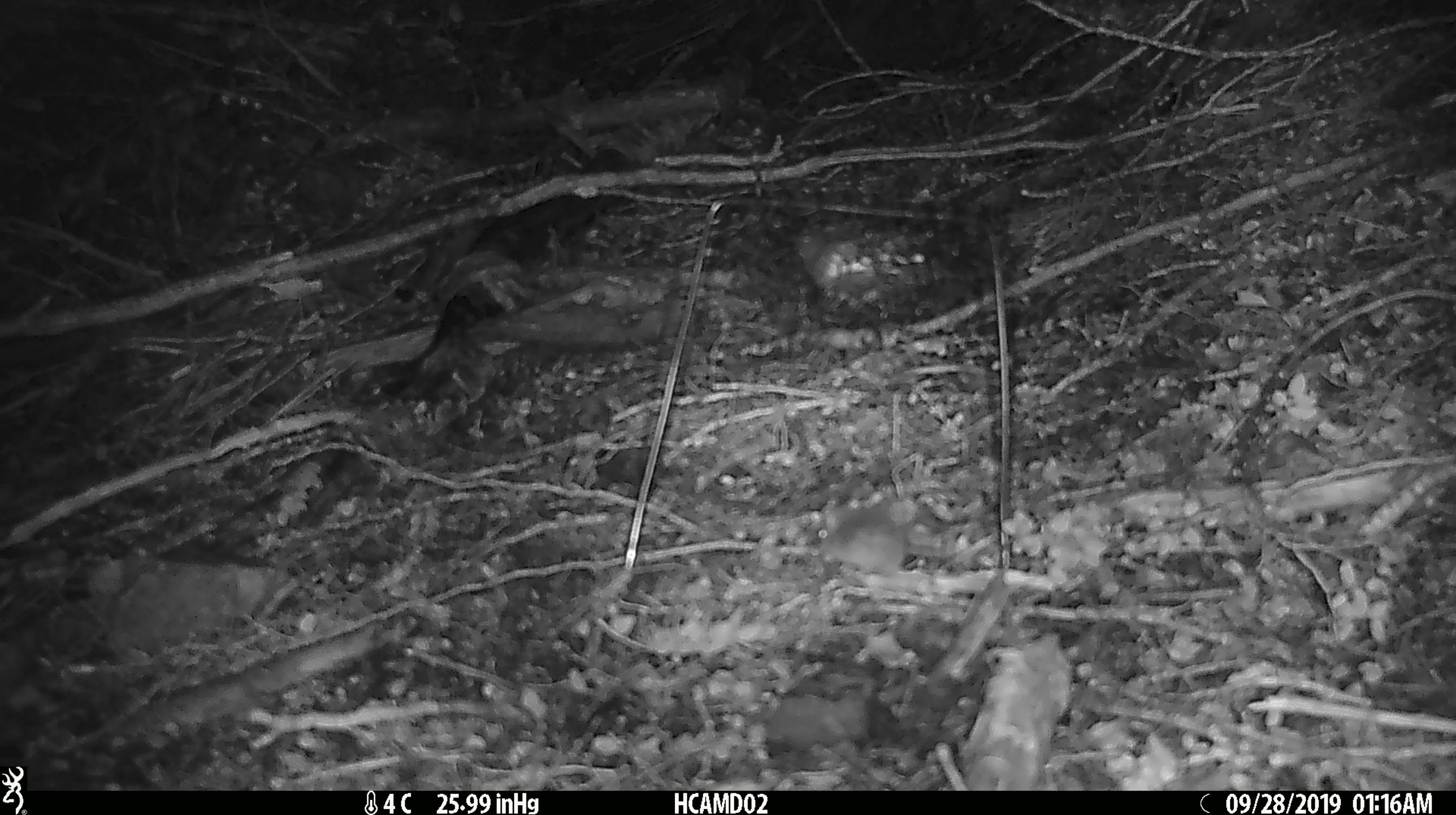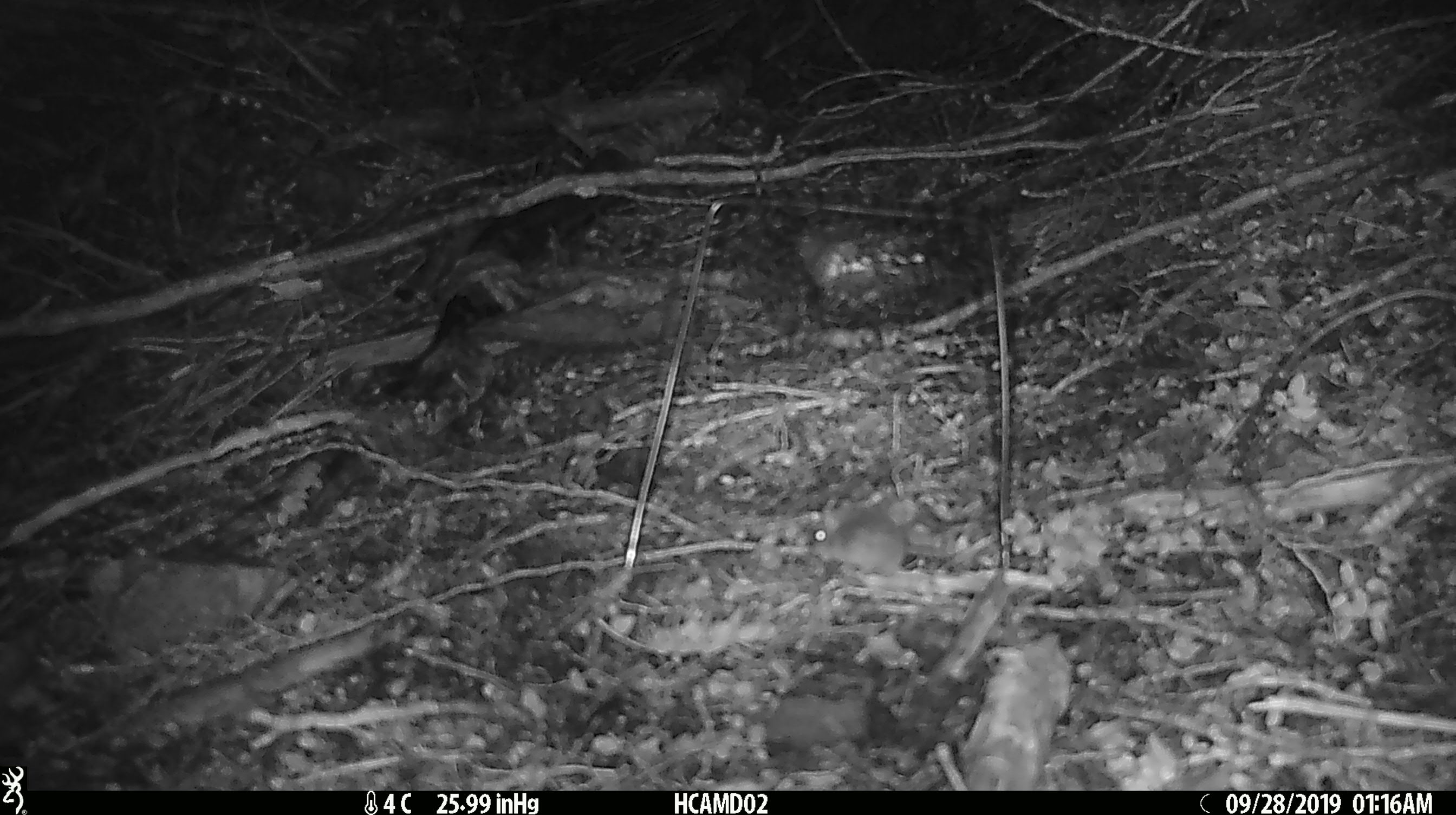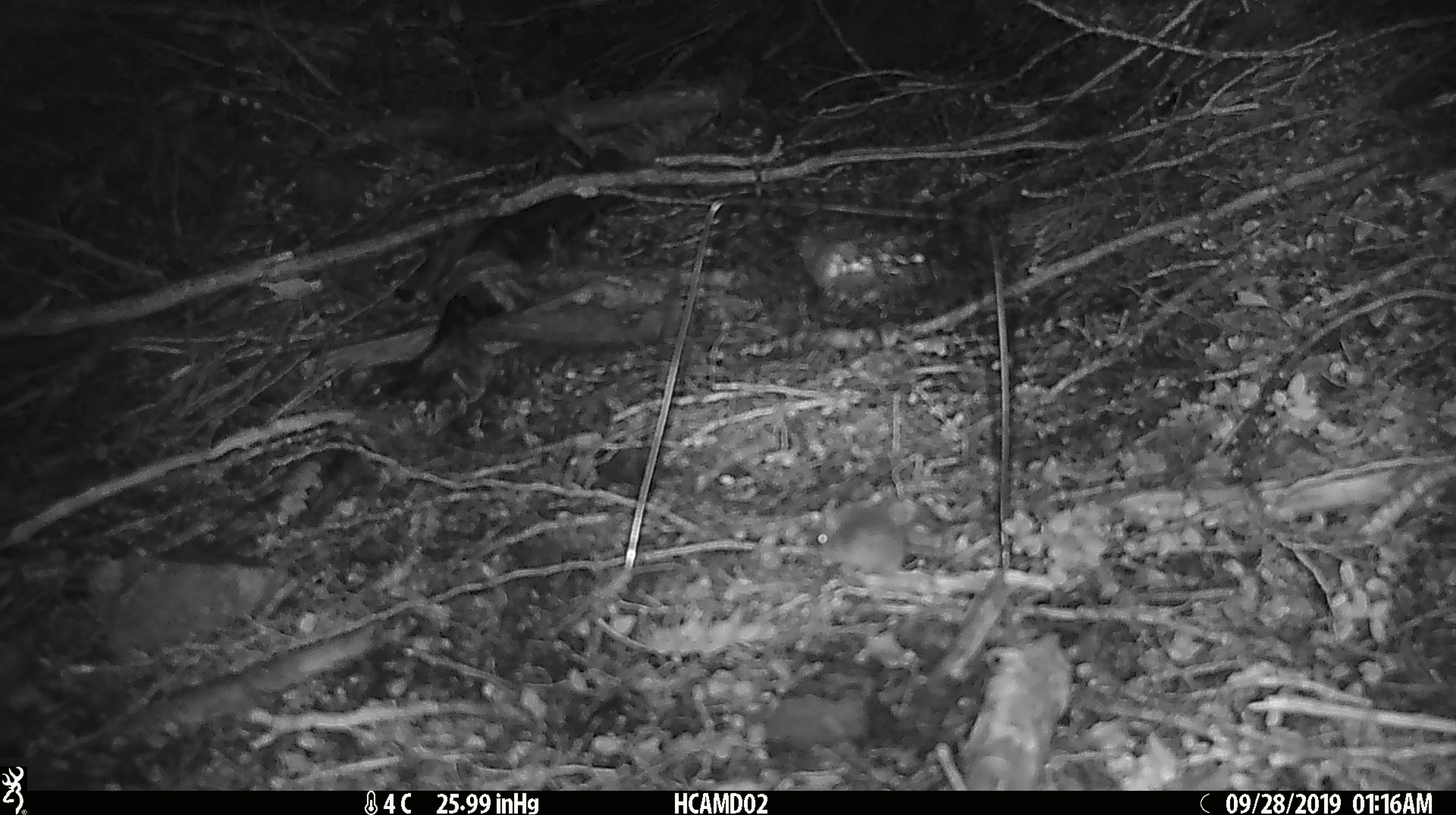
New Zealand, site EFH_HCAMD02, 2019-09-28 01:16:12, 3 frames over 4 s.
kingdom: Animalia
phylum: Chordata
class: Mammalia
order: Rodentia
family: Muridae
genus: Mus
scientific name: Mus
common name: mouse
Mouse (Mus).